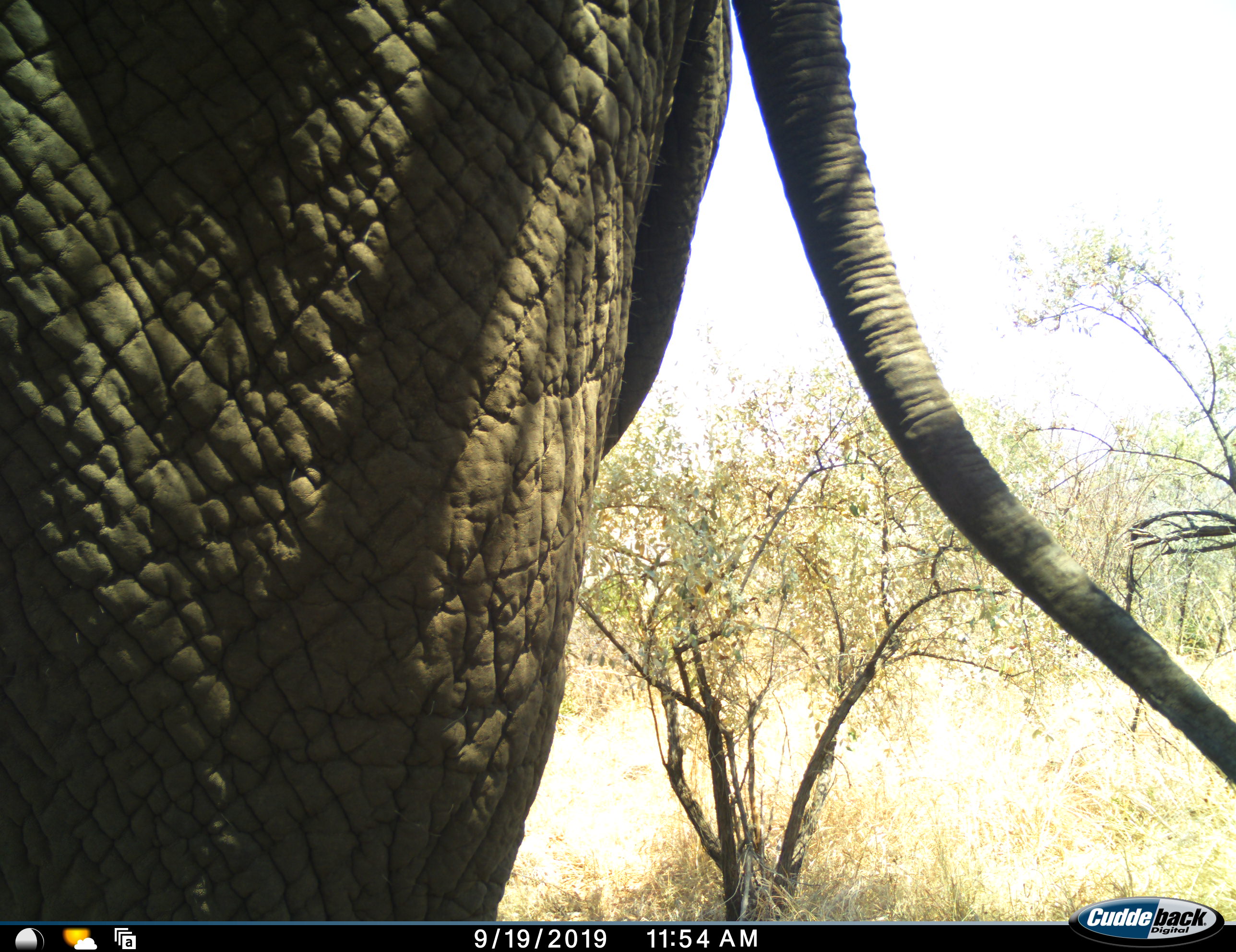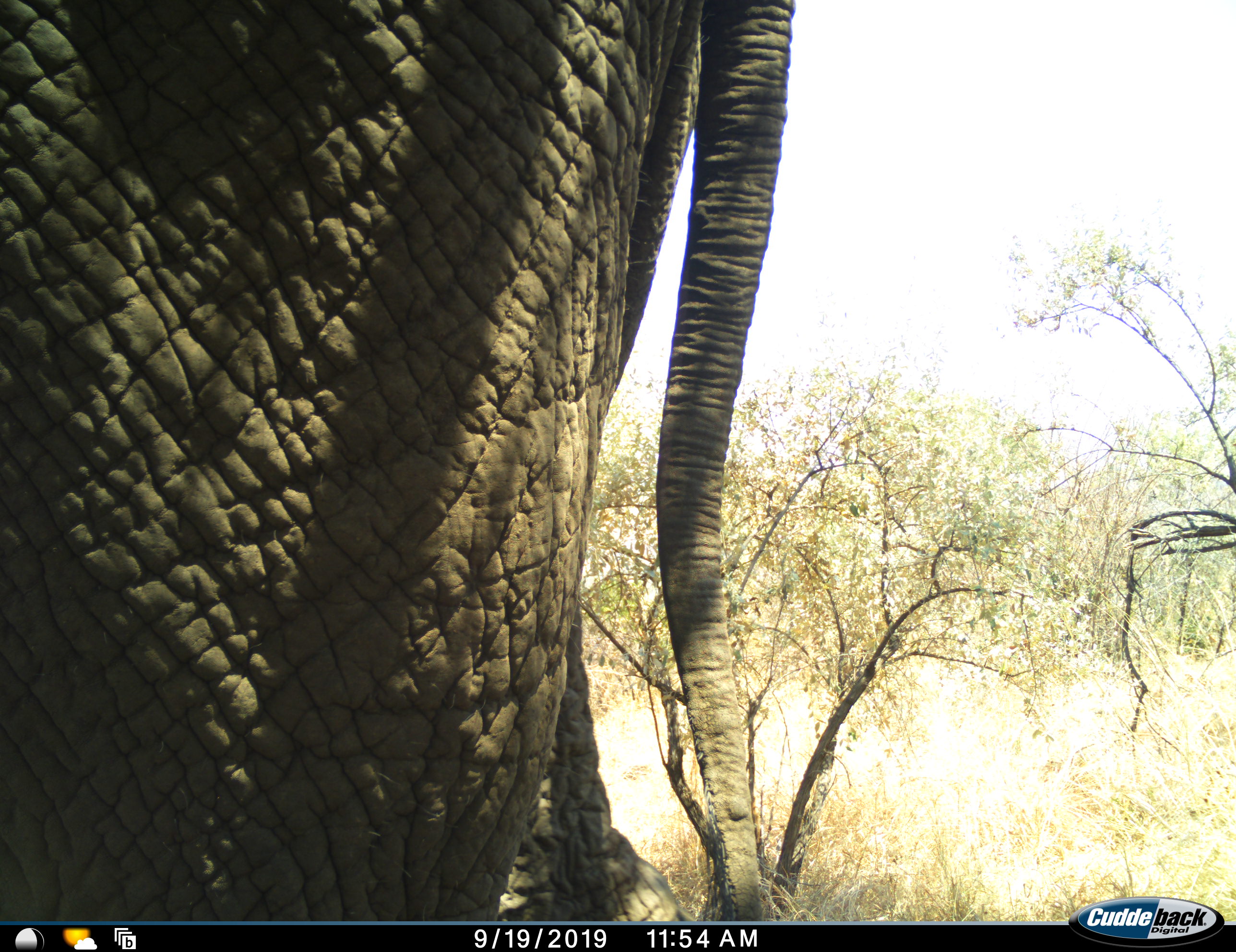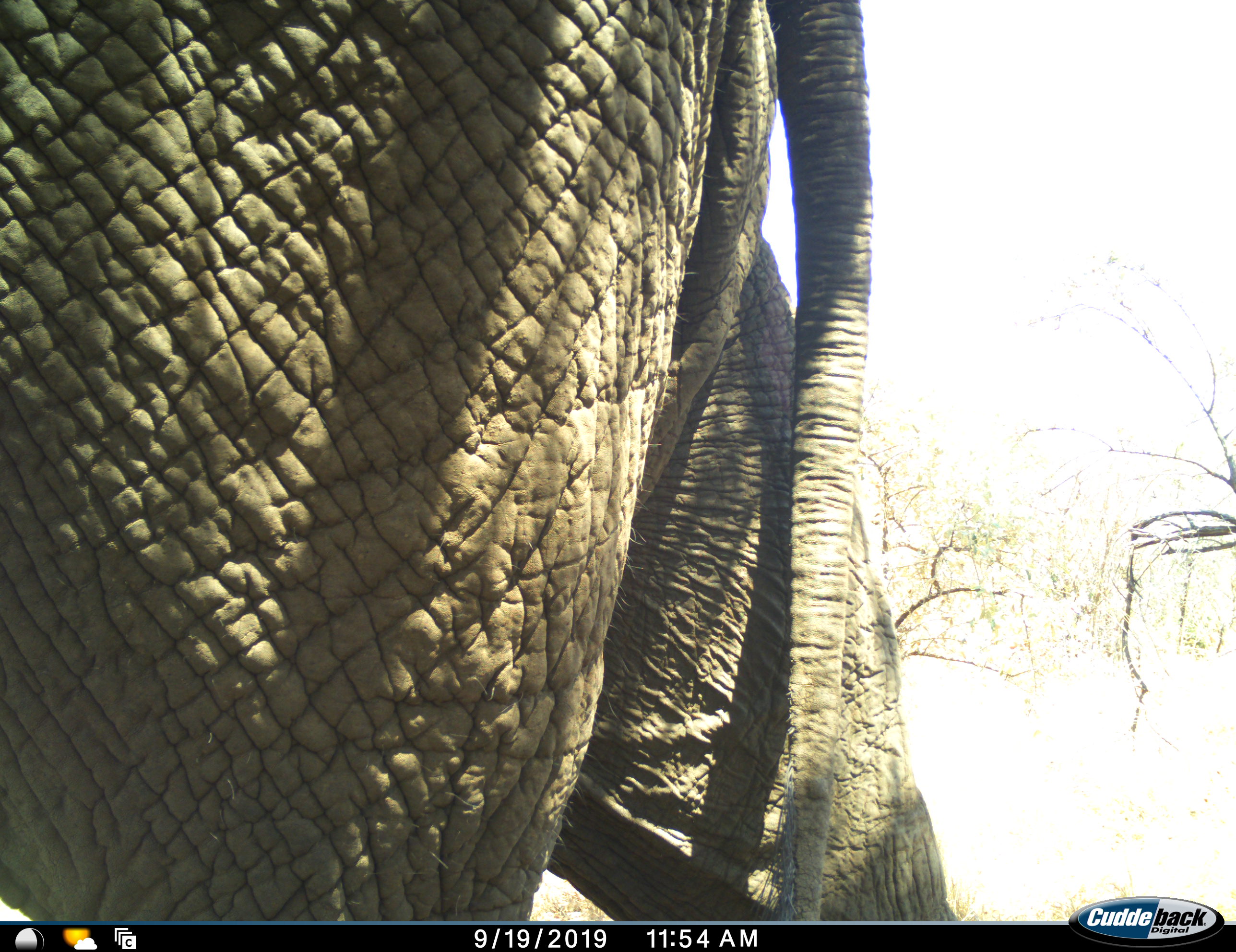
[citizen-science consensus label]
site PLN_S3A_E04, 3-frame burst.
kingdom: Animalia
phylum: Chordata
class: Mammalia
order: Proboscidea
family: Elephantidae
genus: Loxodonta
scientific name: Loxodonta africana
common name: african bush elephant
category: elephant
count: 1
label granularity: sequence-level